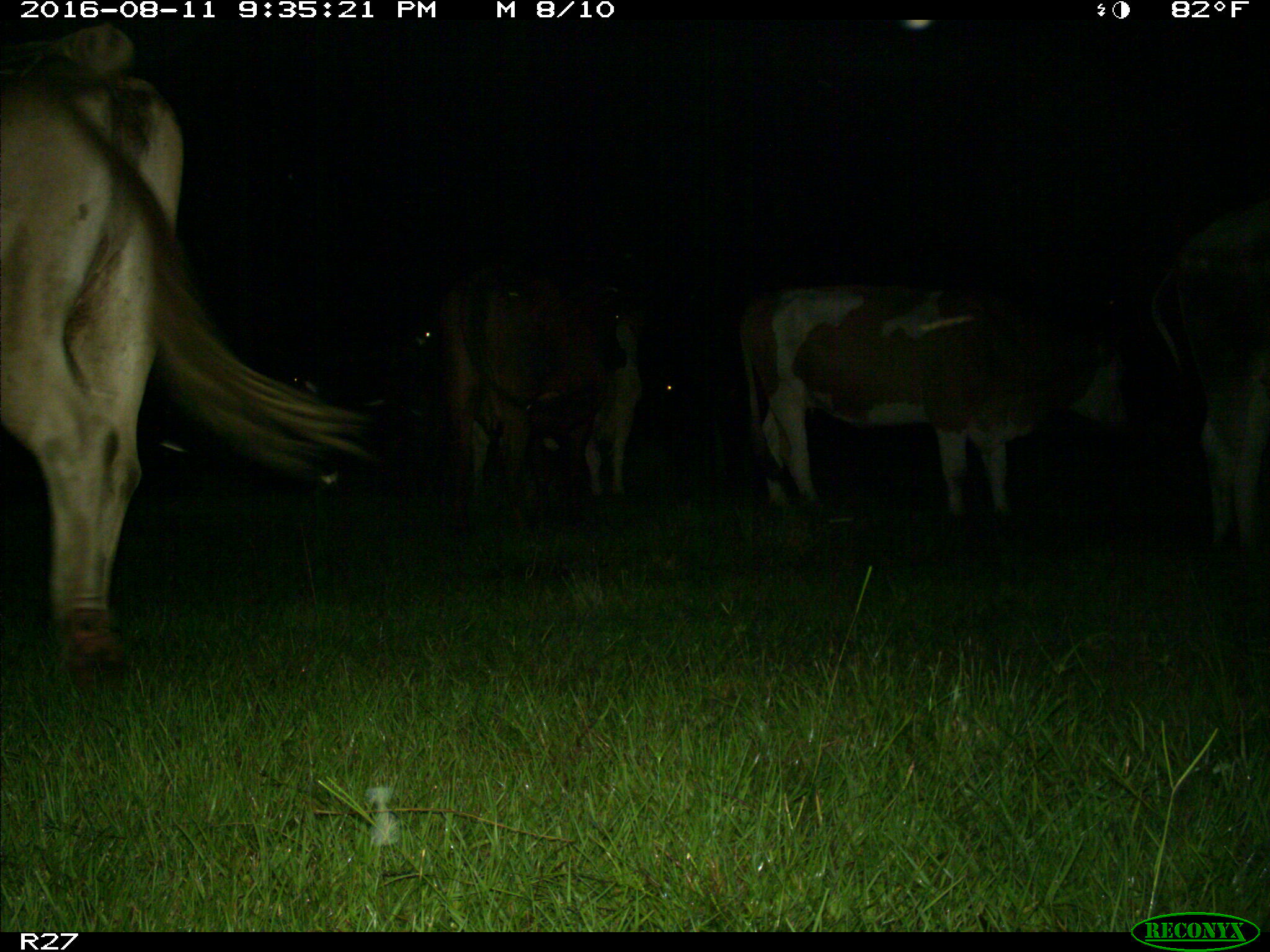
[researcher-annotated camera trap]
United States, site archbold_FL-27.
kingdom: Animalia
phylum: Chordata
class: Mammalia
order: Artiodactyla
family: Bovidae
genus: Bos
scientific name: Bos taurus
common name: domestic cow